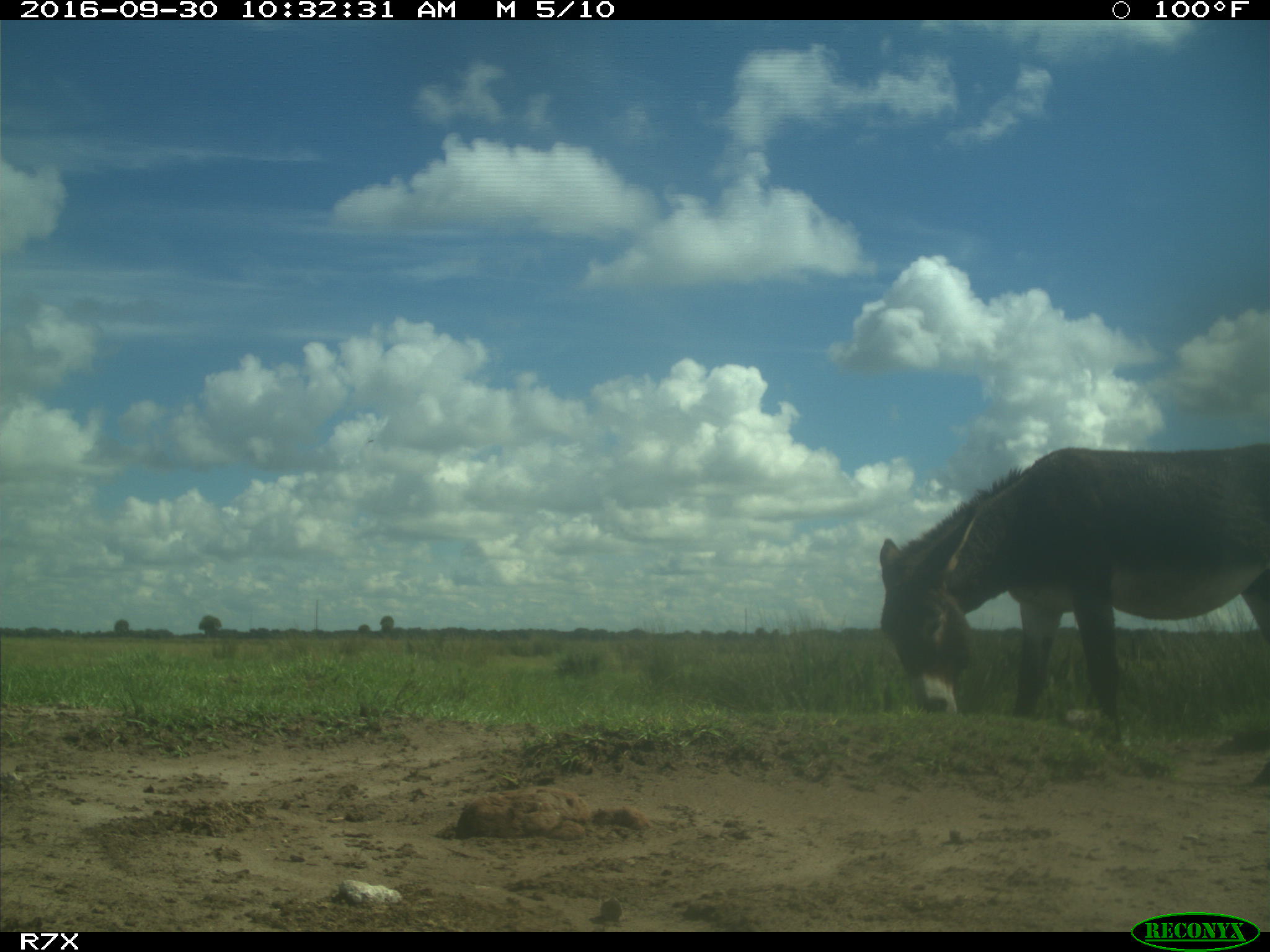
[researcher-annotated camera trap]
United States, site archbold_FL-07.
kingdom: Animalia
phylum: Chordata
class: Mammalia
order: Perissodactyla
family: Equidae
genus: Equus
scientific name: Equus africanus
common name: african wild ass